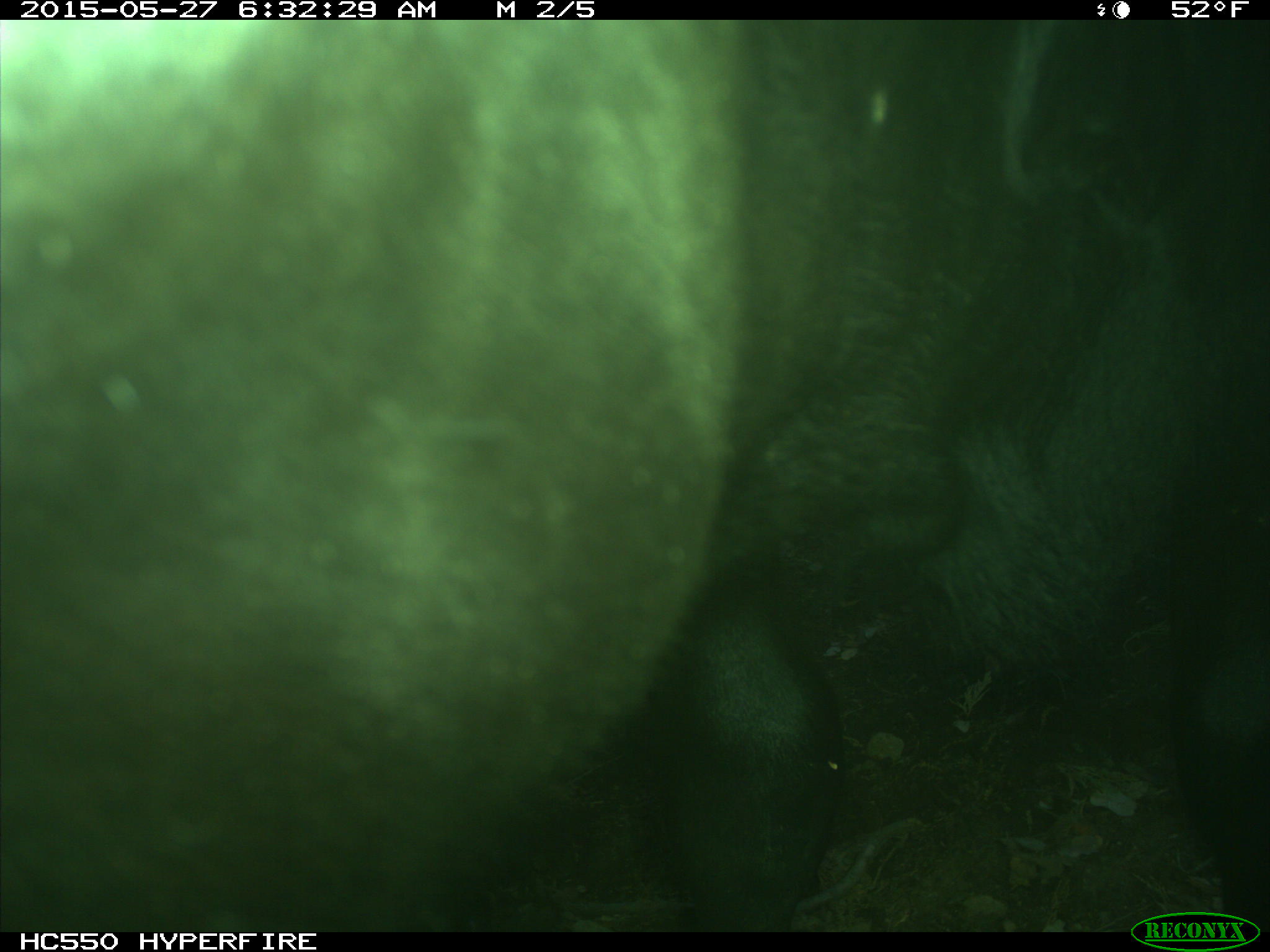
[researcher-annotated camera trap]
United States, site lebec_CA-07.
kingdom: Animalia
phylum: Chordata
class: Mammalia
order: Artiodactyla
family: Bovidae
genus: Bos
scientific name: Bos taurus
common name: domestic cow